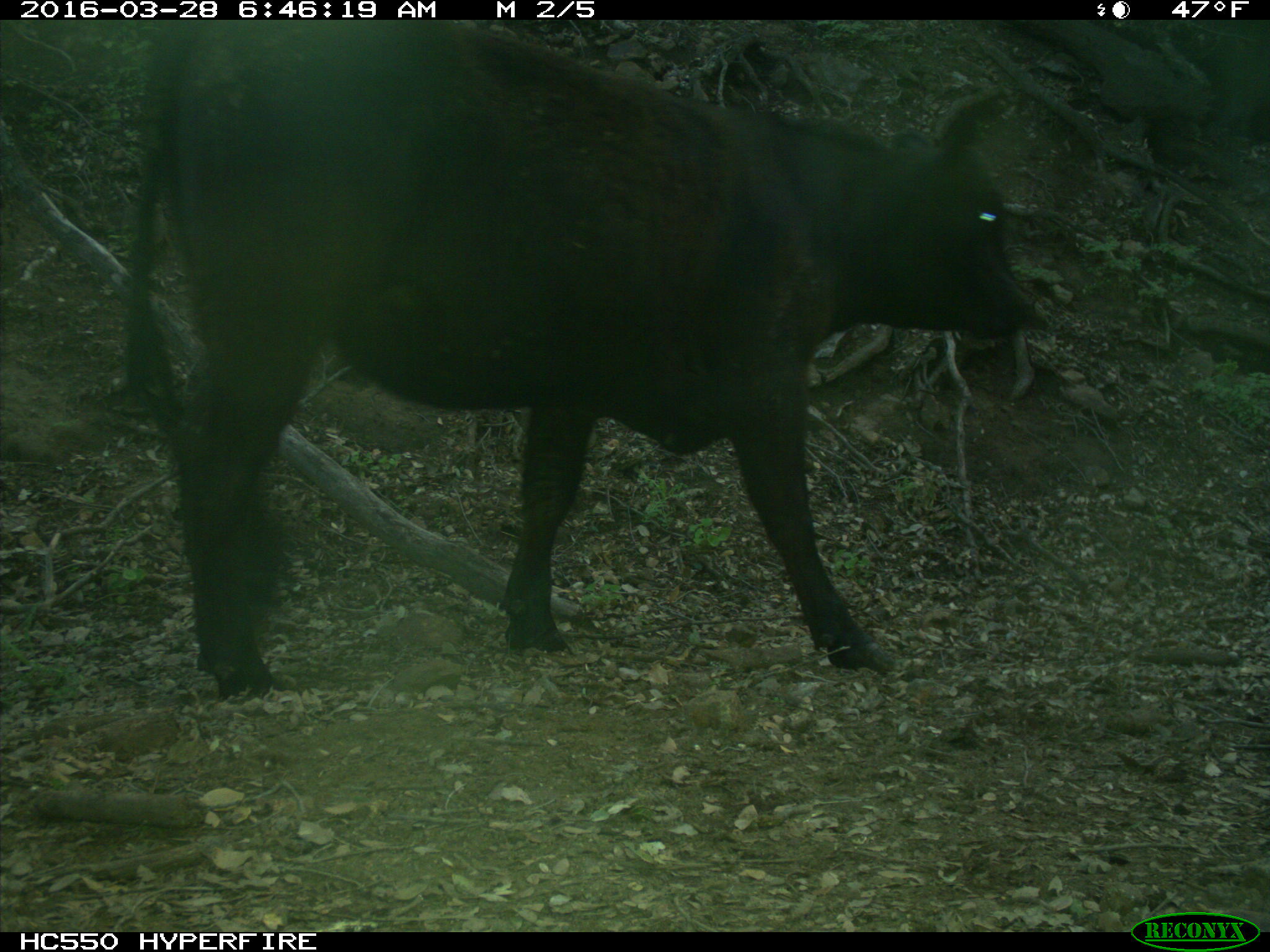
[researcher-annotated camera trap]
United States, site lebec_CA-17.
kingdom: Animalia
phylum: Chordata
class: Mammalia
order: Artiodactyla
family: Bovidae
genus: Bos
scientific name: Bos taurus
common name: domestic cow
Bos taurus (domestic cow).